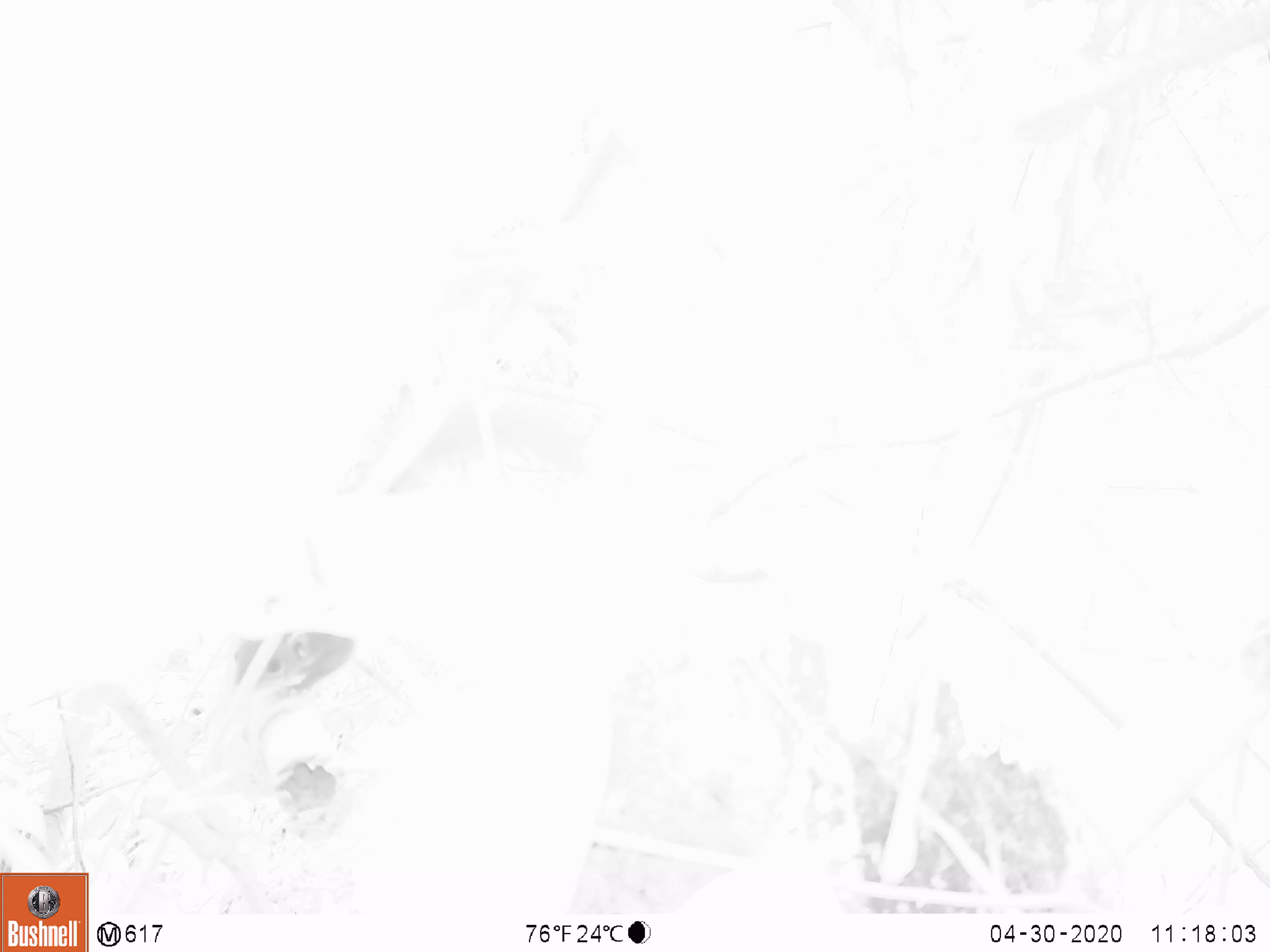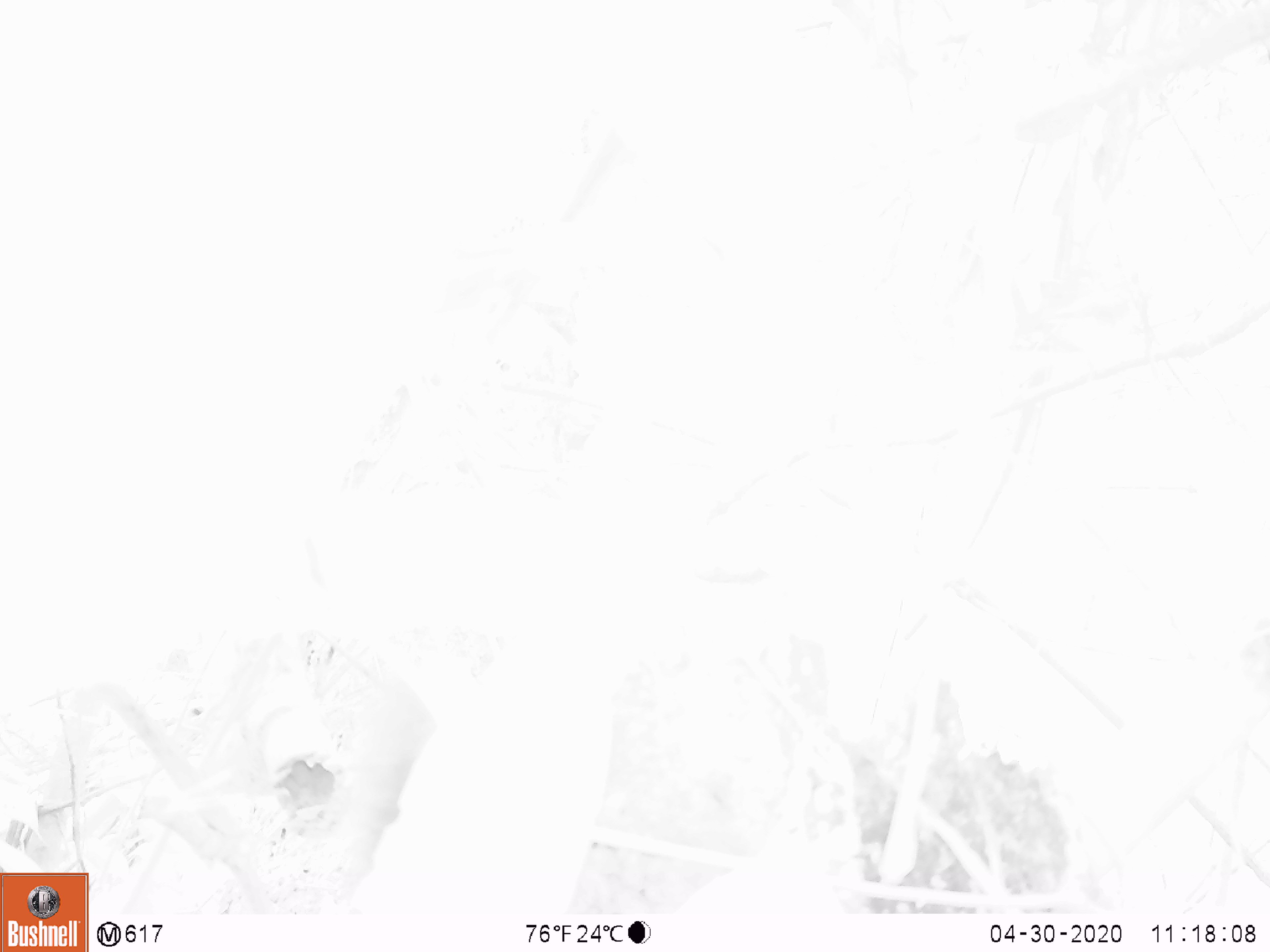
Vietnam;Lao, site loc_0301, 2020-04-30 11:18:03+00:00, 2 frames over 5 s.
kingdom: Animalia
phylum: Chordata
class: Mammalia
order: Rodentia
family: Muridae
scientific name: Muridae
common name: old-world mice and rats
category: unidentified murid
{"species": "unidentified murid (old-world mice and rats) (Muridae)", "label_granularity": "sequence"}